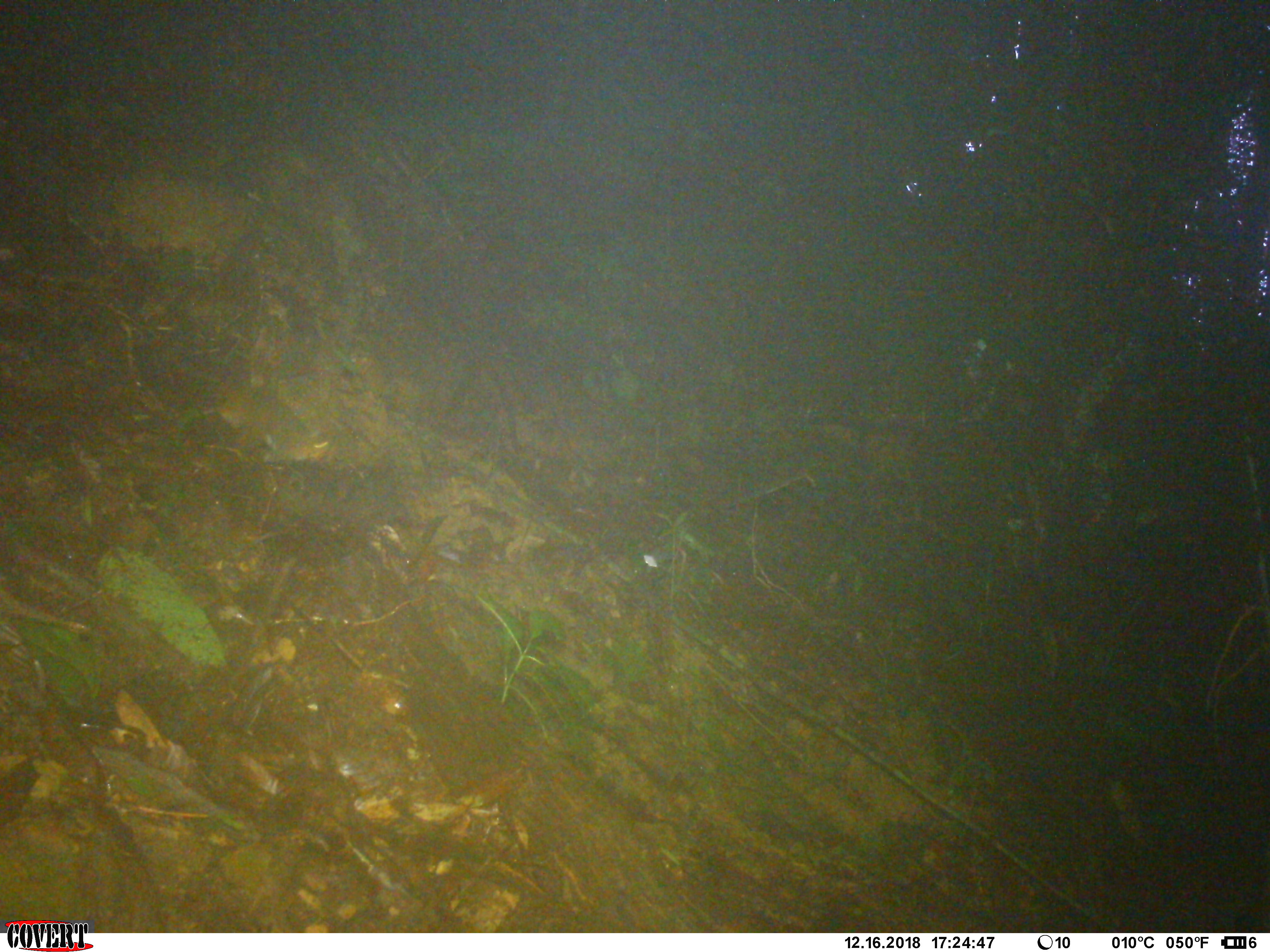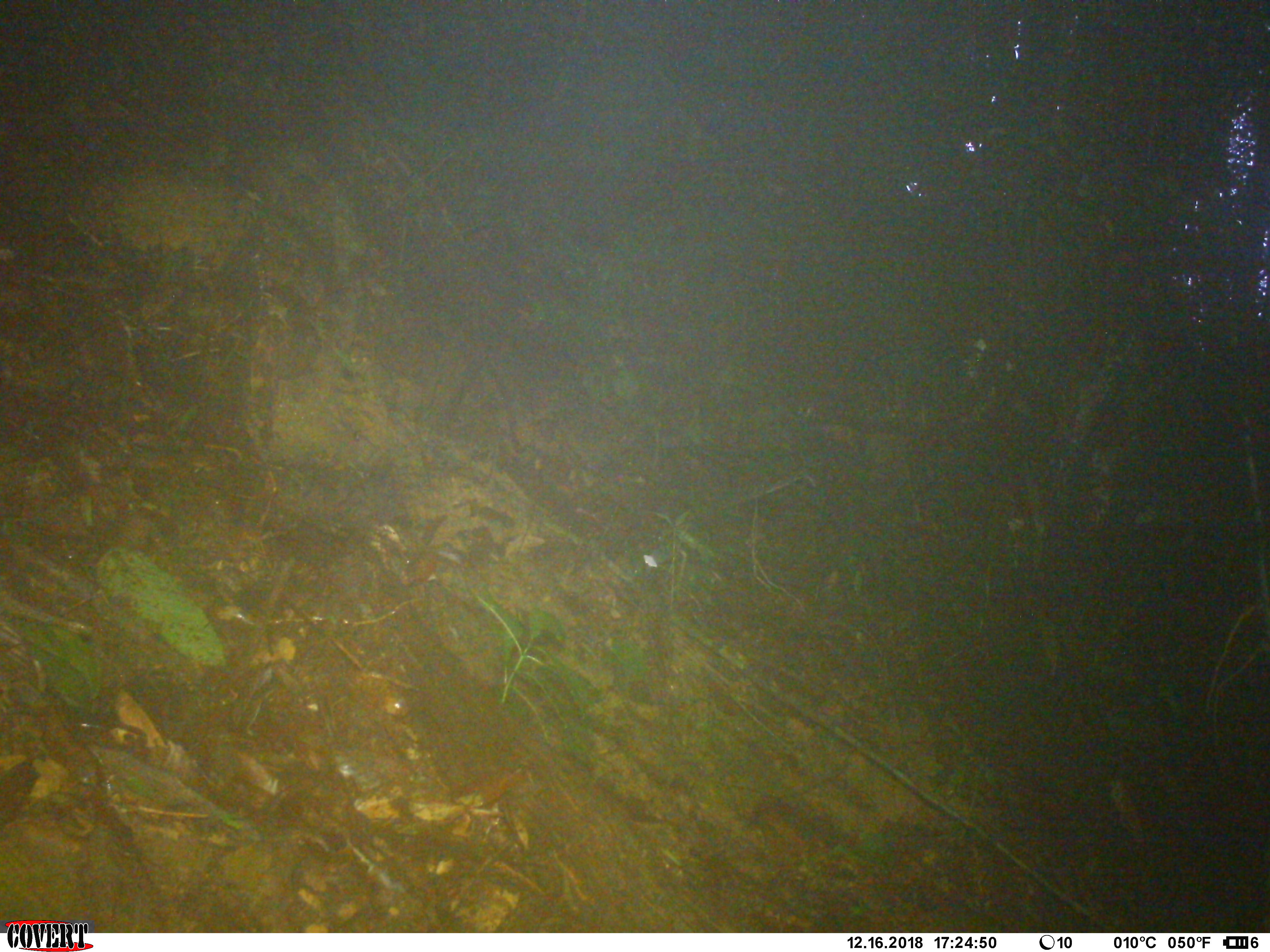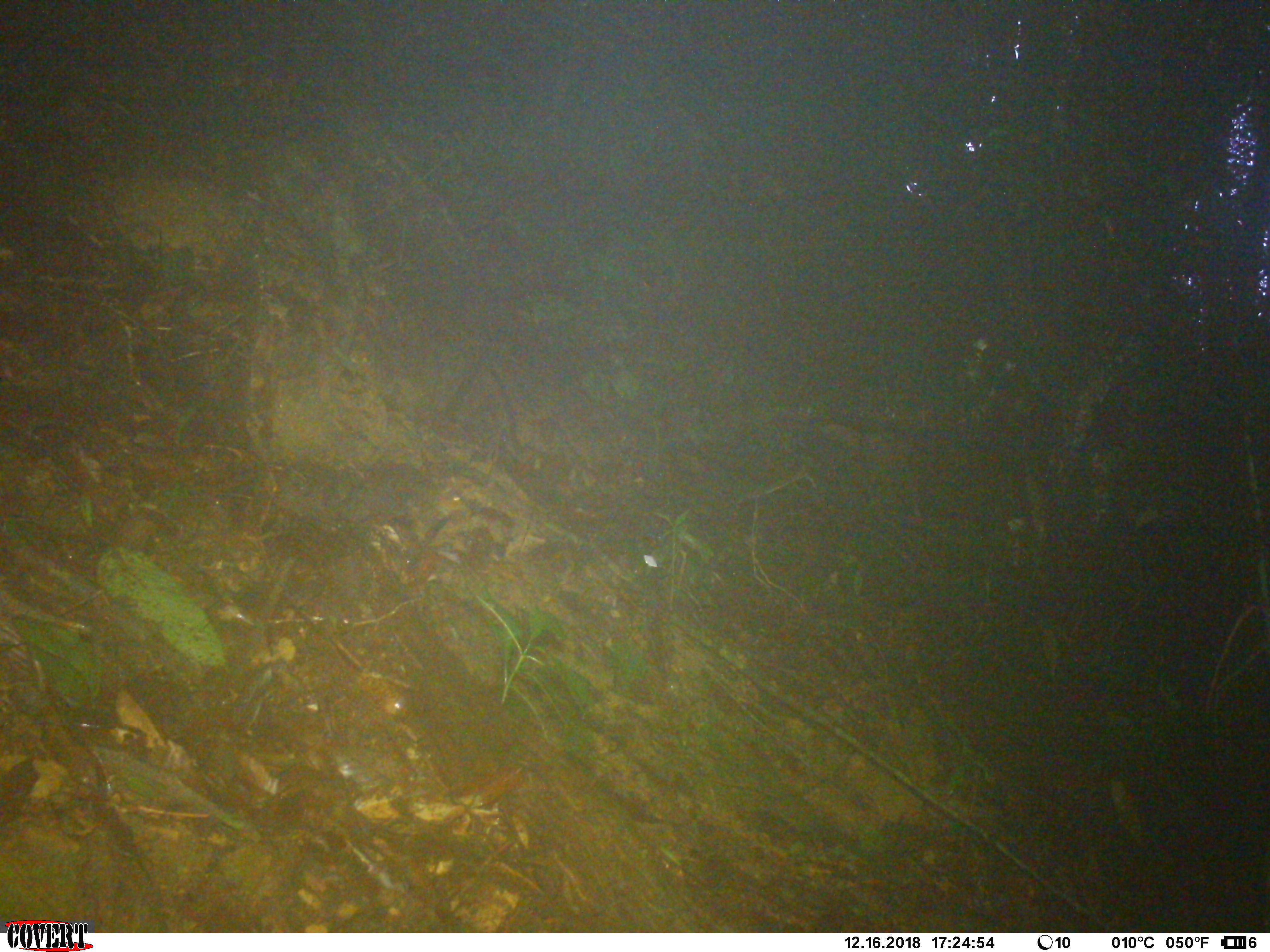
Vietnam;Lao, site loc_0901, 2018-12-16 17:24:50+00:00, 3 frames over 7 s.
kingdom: Animalia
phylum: Chordata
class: Mammalia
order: Rodentia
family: Sciuridae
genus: Dremomys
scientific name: Dremomys rufigenis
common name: red-cheeked squirrel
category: red cheeked squirrel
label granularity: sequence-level